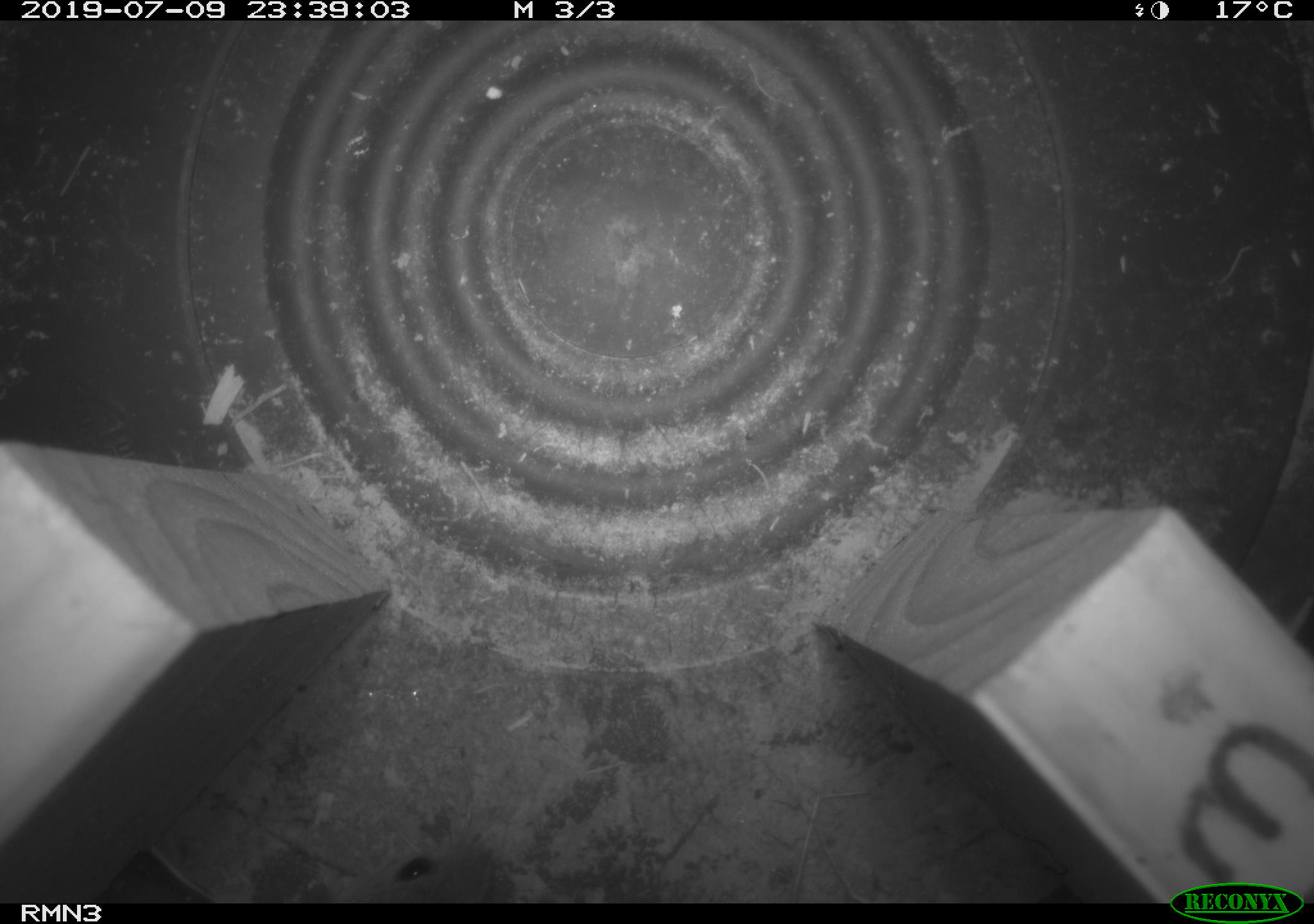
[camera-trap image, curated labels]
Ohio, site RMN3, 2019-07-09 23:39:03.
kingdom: Animalia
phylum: Chordata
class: Mammalia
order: Rodentia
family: Cricetidae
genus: Peromyscus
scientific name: Peromyscus leucopus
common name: white-footed mouse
White-footed mouse (Peromyscus leucopus).